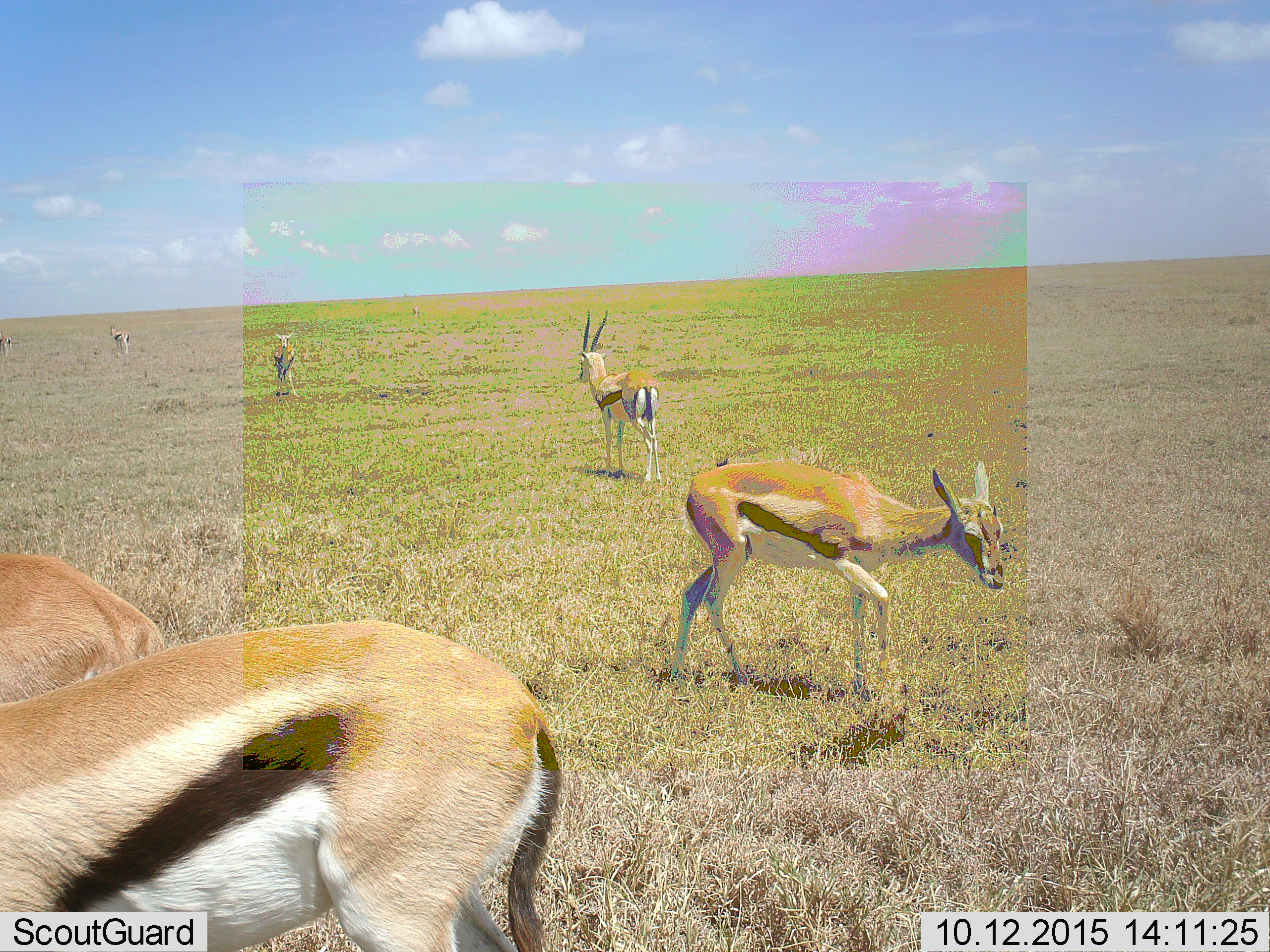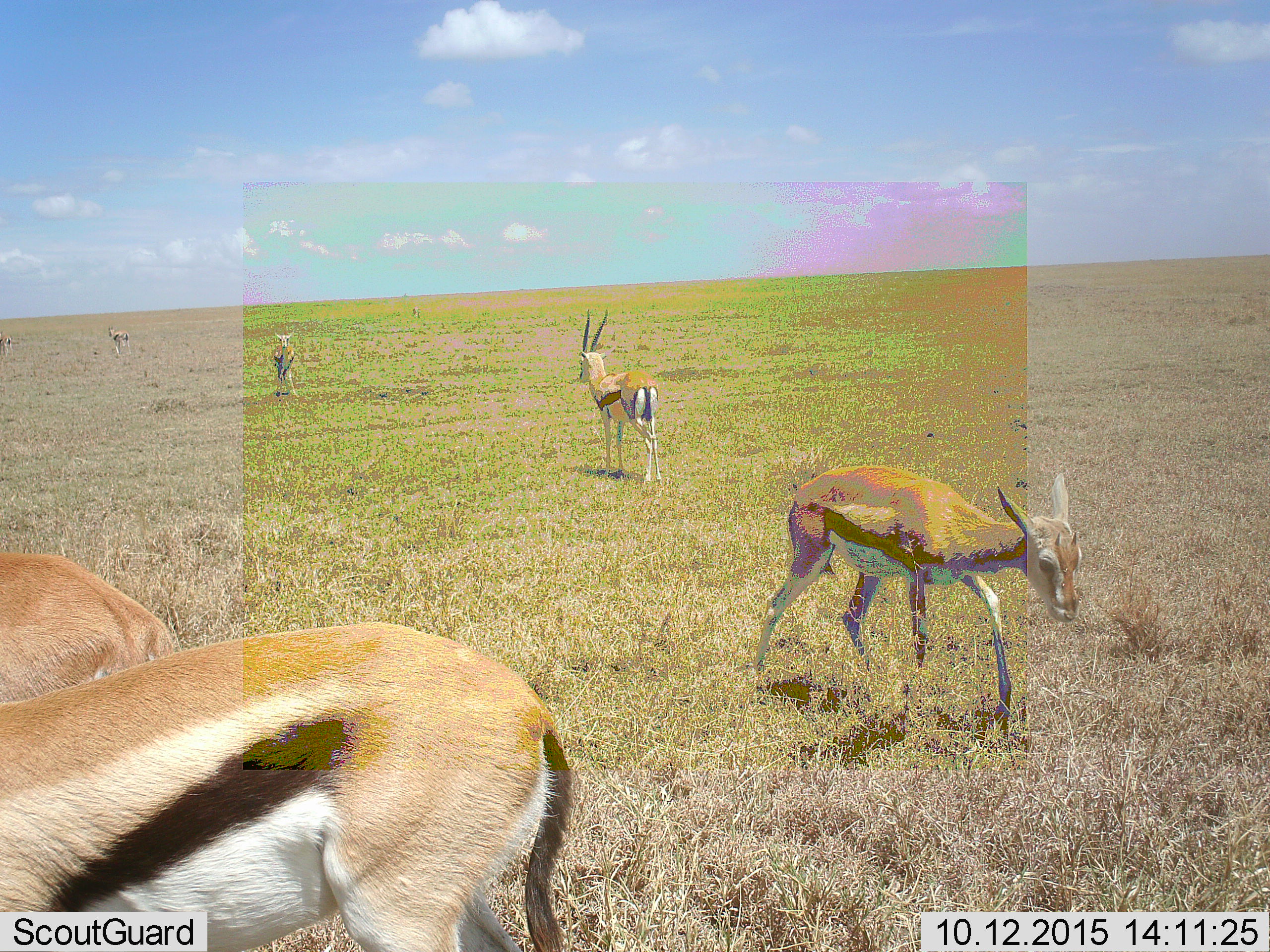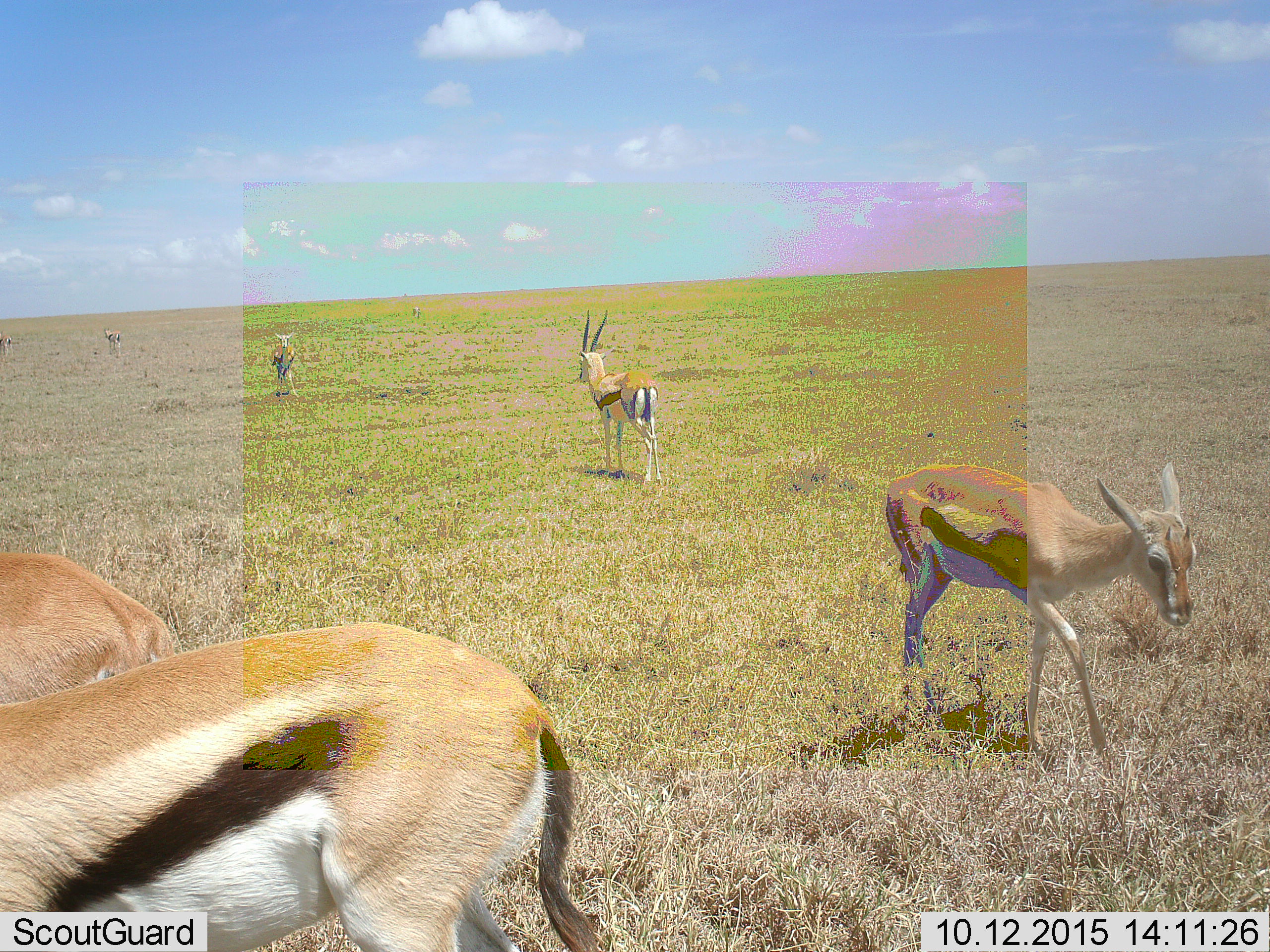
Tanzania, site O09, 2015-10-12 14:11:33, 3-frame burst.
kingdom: Animalia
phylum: Chordata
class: Mammalia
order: Artiodactyla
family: Bovidae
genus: Eudorcas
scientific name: Eudorcas thomsonii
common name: thomson's gazelle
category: gazellethomsons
Gazellethomsons (thomson's gazelle) (Eudorcas thomsonii), count 7. Behavior (volunteer vote fractions): standing 100%, resting 14%, moving 86%, interacting 0%. Young present (vote fraction): 57%. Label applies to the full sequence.